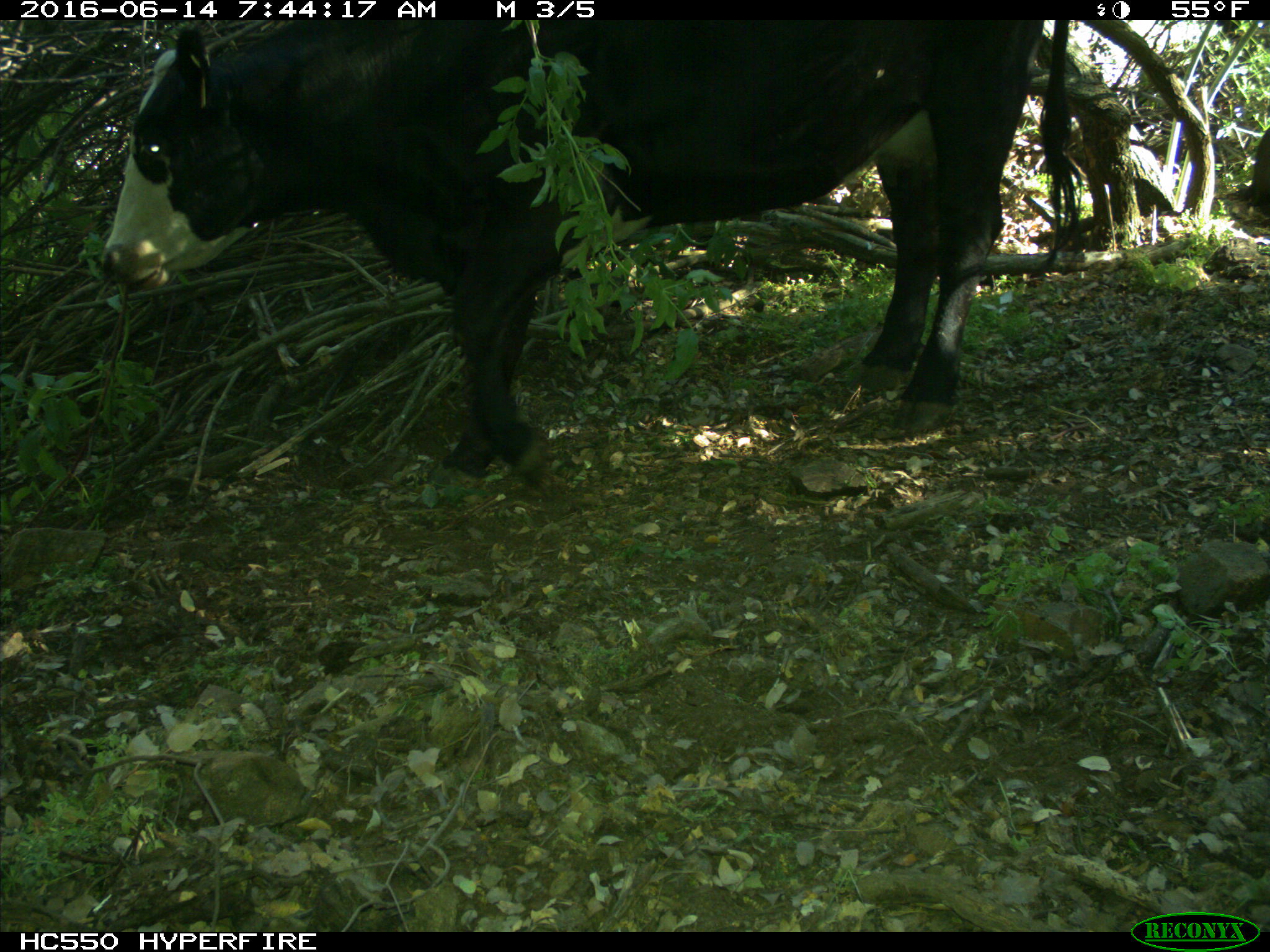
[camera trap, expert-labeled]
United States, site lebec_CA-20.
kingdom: Animalia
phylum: Chordata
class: Mammalia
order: Artiodactyla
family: Bovidae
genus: Bos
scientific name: Bos taurus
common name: domestic cow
Bos taurus (domestic cow).